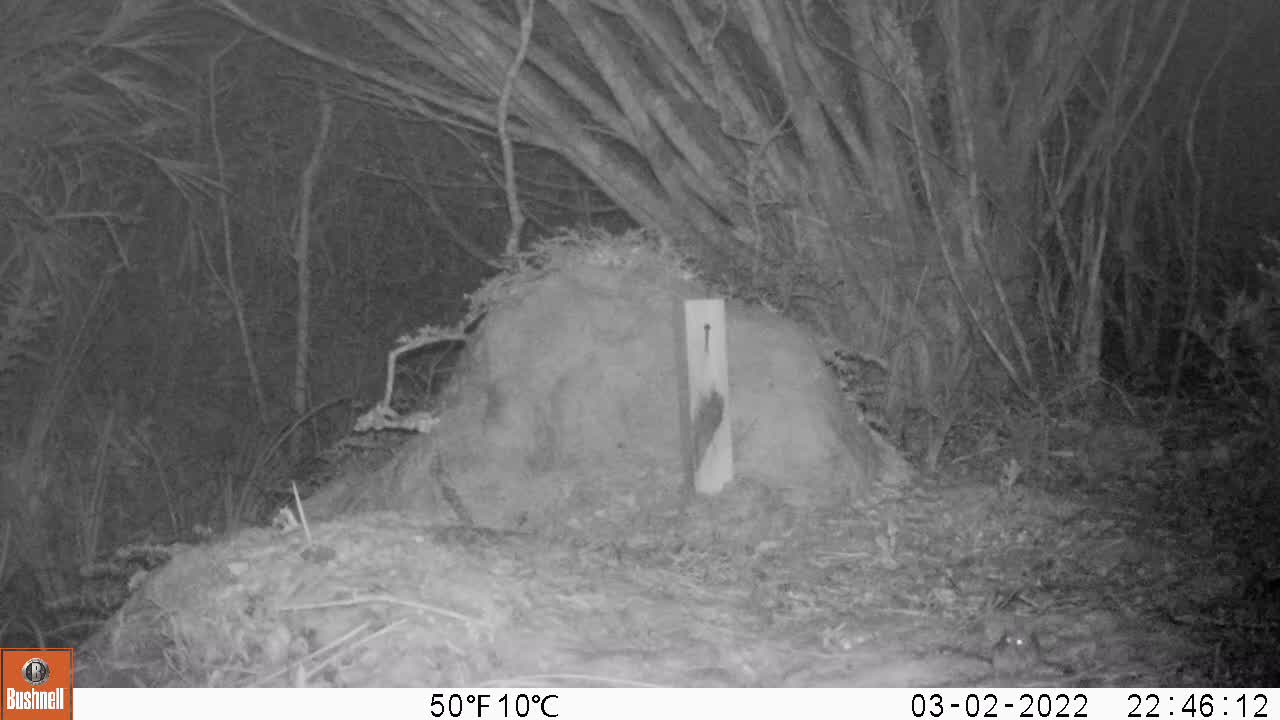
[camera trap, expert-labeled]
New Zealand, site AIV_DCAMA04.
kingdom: Animalia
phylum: Chordata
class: Mammalia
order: Rodentia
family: Muridae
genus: Mus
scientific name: Mus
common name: mouse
Mouse (Mus).